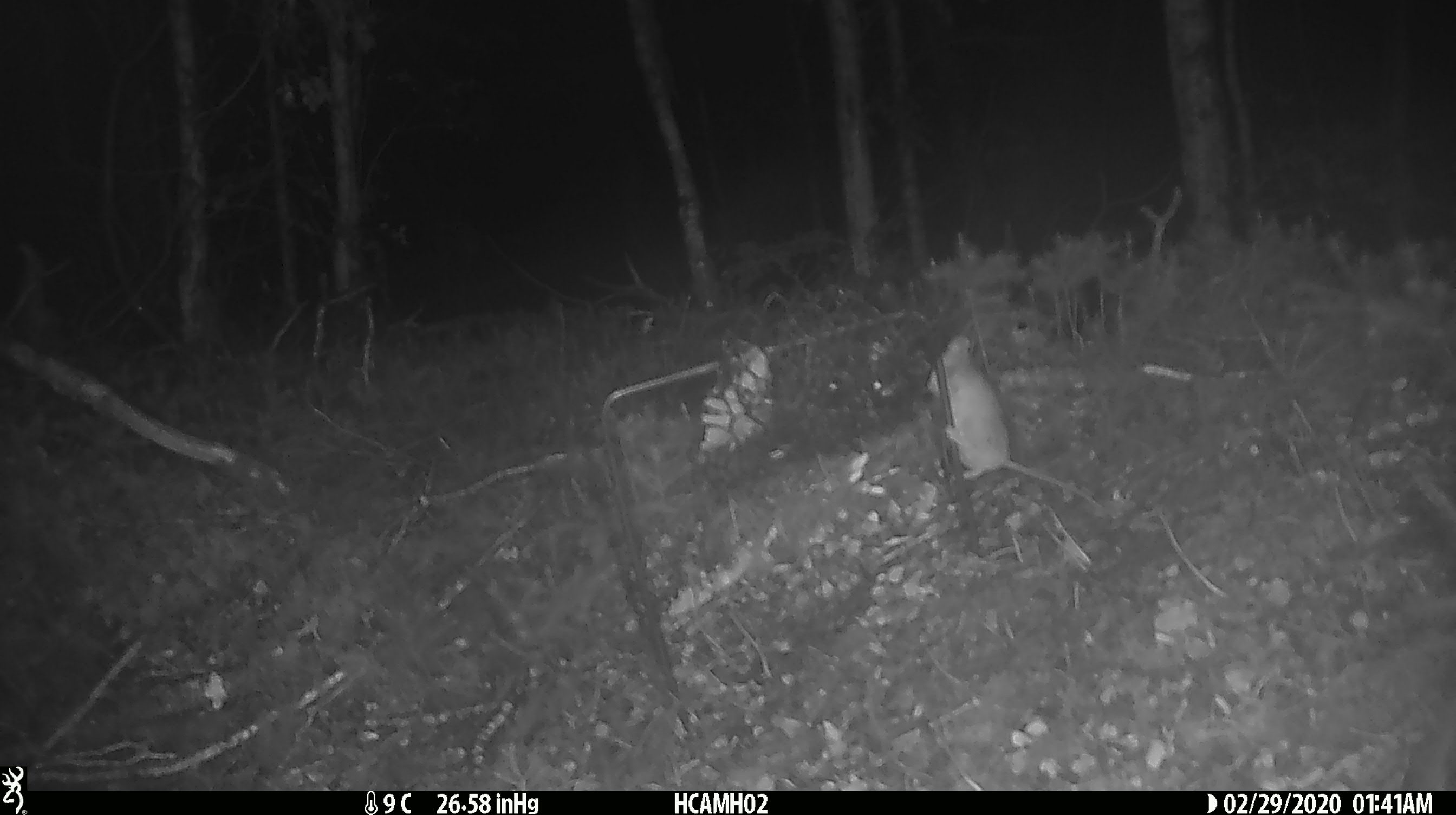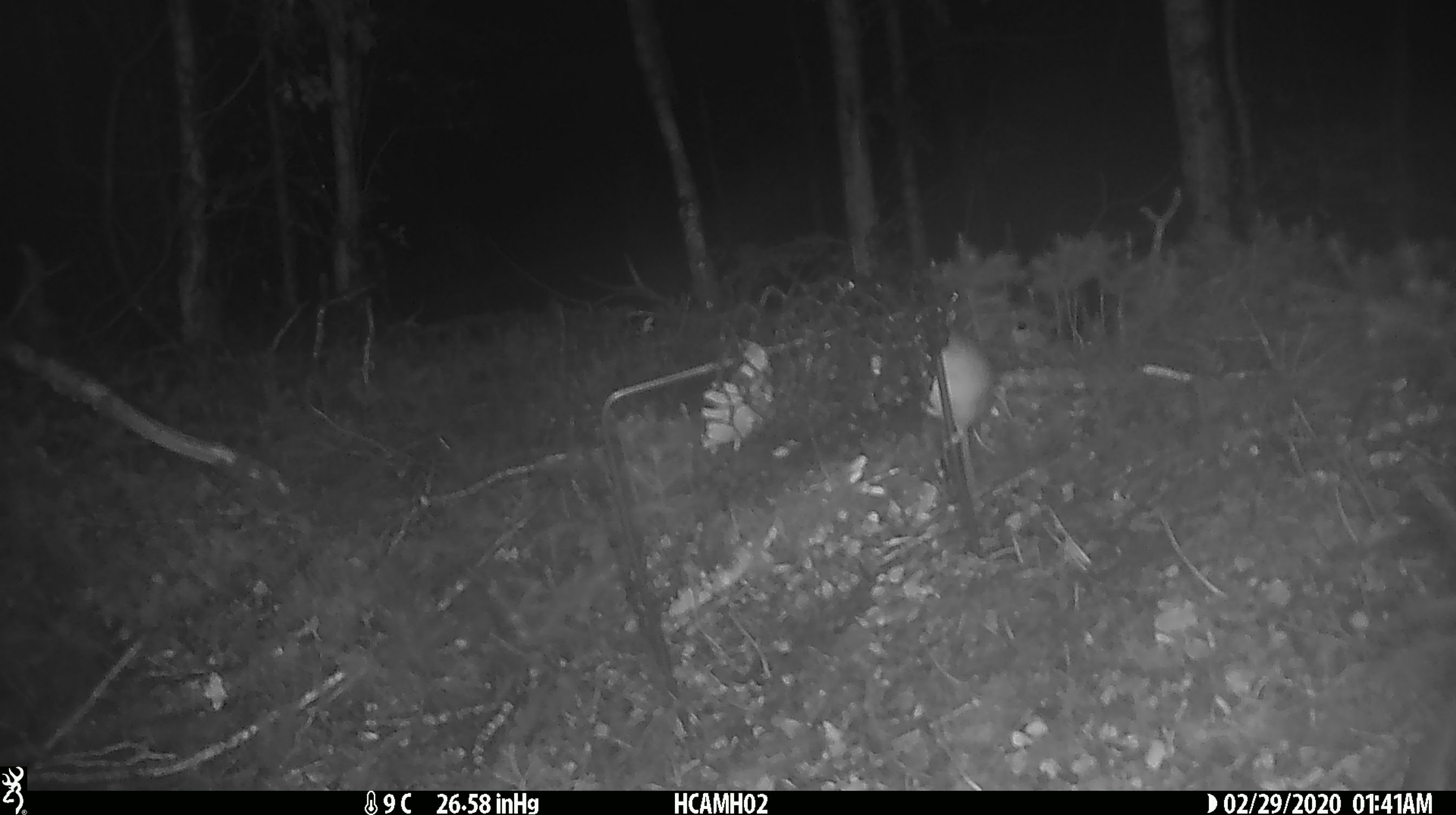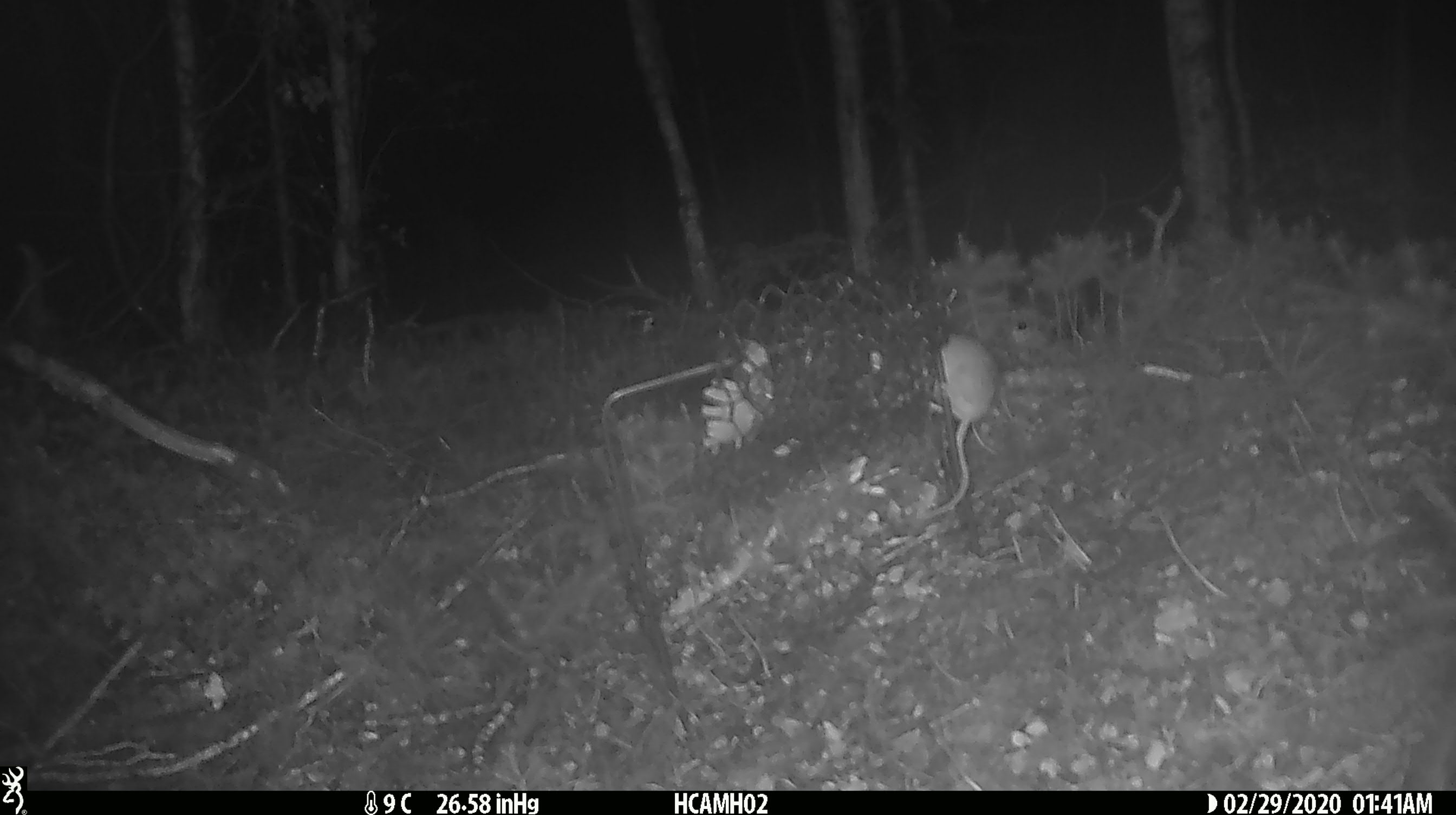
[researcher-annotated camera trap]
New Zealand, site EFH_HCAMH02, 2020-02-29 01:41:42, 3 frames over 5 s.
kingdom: Animalia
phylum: Chordata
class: Mammalia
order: Rodentia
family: Muridae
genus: Mus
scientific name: Mus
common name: mouse